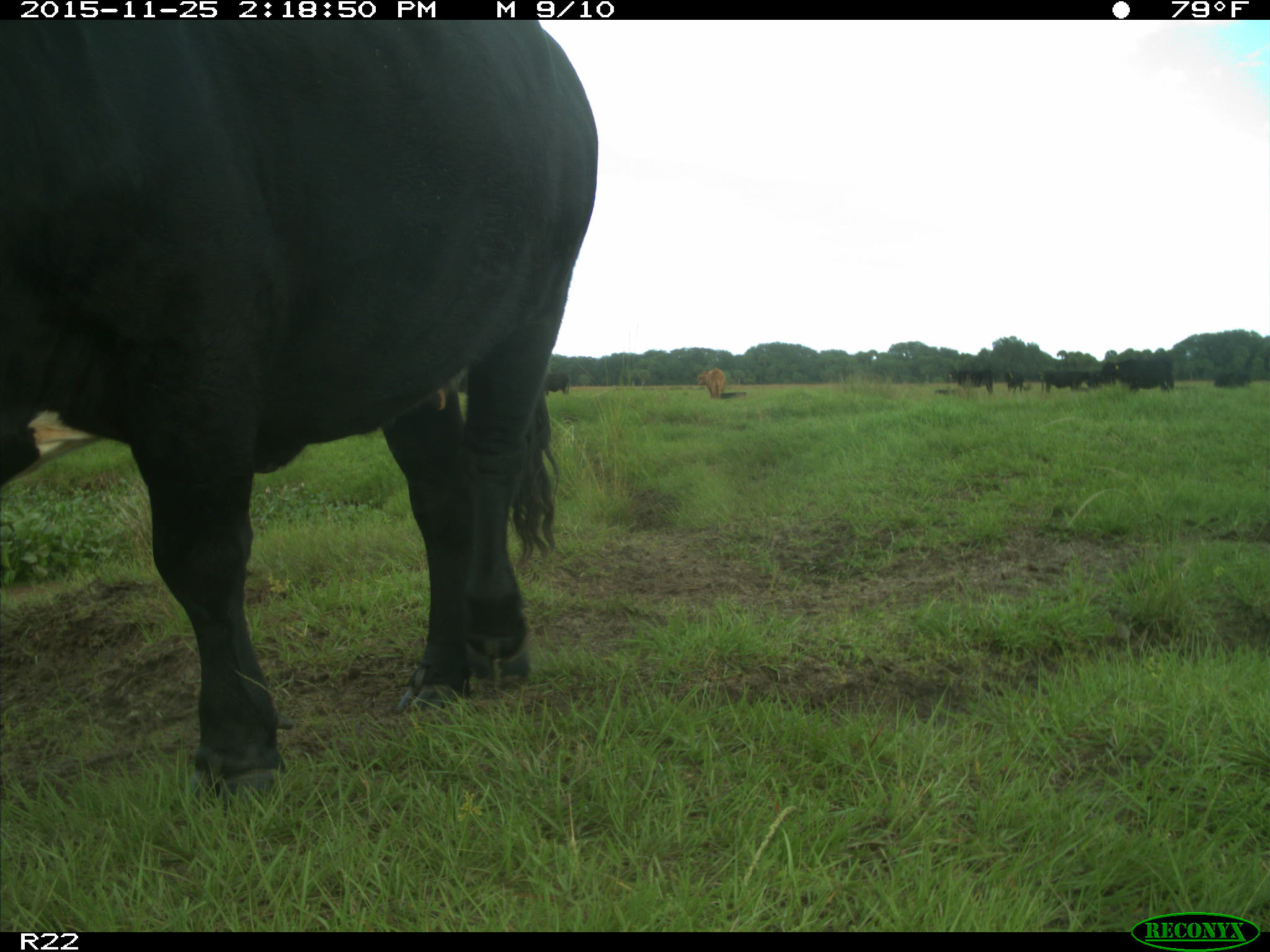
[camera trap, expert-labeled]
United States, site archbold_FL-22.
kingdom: Animalia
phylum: Chordata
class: Mammalia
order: Artiodactyla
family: Bovidae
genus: Bos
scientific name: Bos taurus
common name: domestic cow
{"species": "Bos taurus (domestic cow)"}